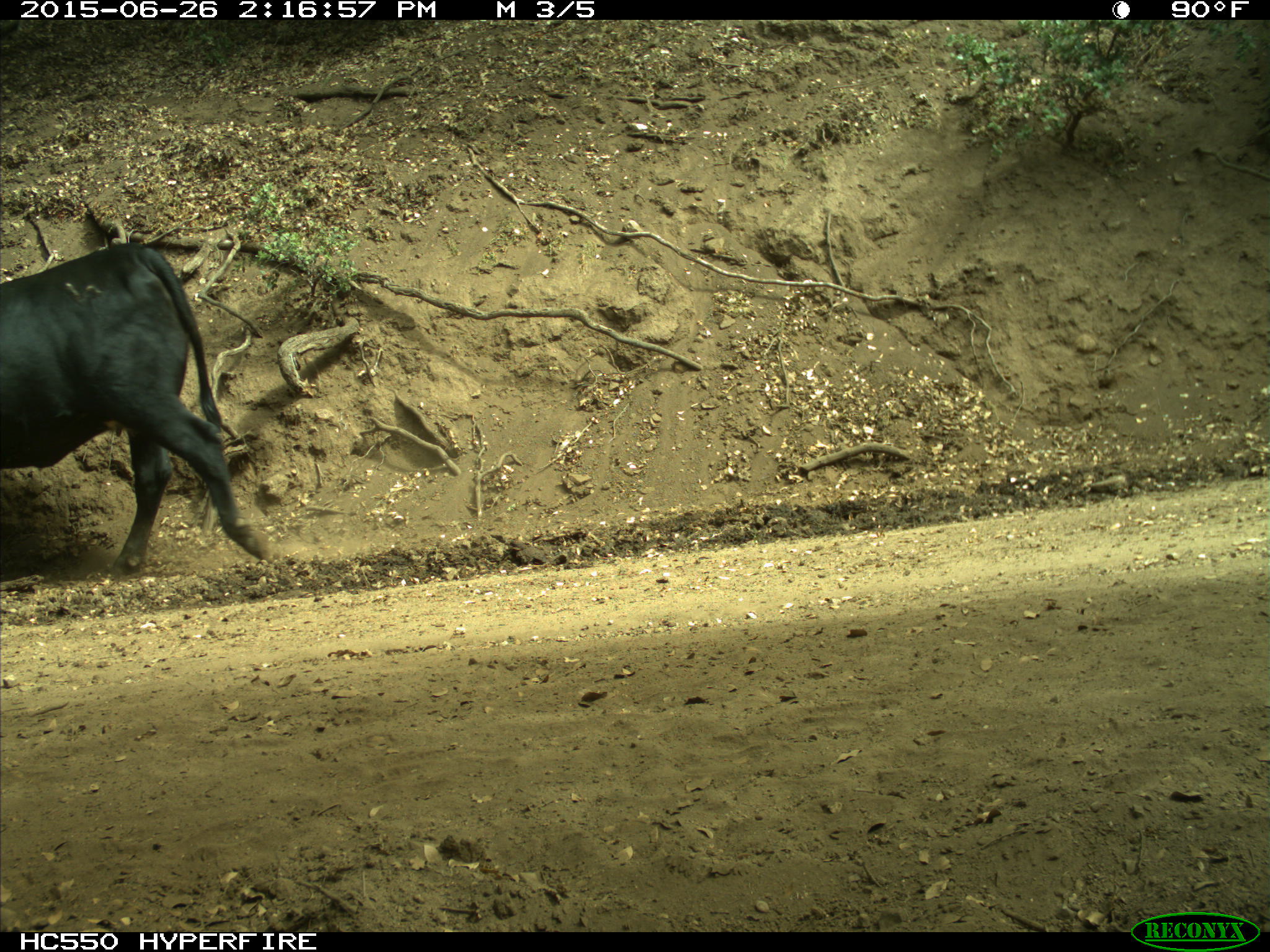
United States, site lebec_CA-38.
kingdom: Animalia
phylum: Chordata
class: Mammalia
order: Artiodactyla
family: Bovidae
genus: Bos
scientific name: Bos taurus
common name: domestic cow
Bos taurus (domestic cow).